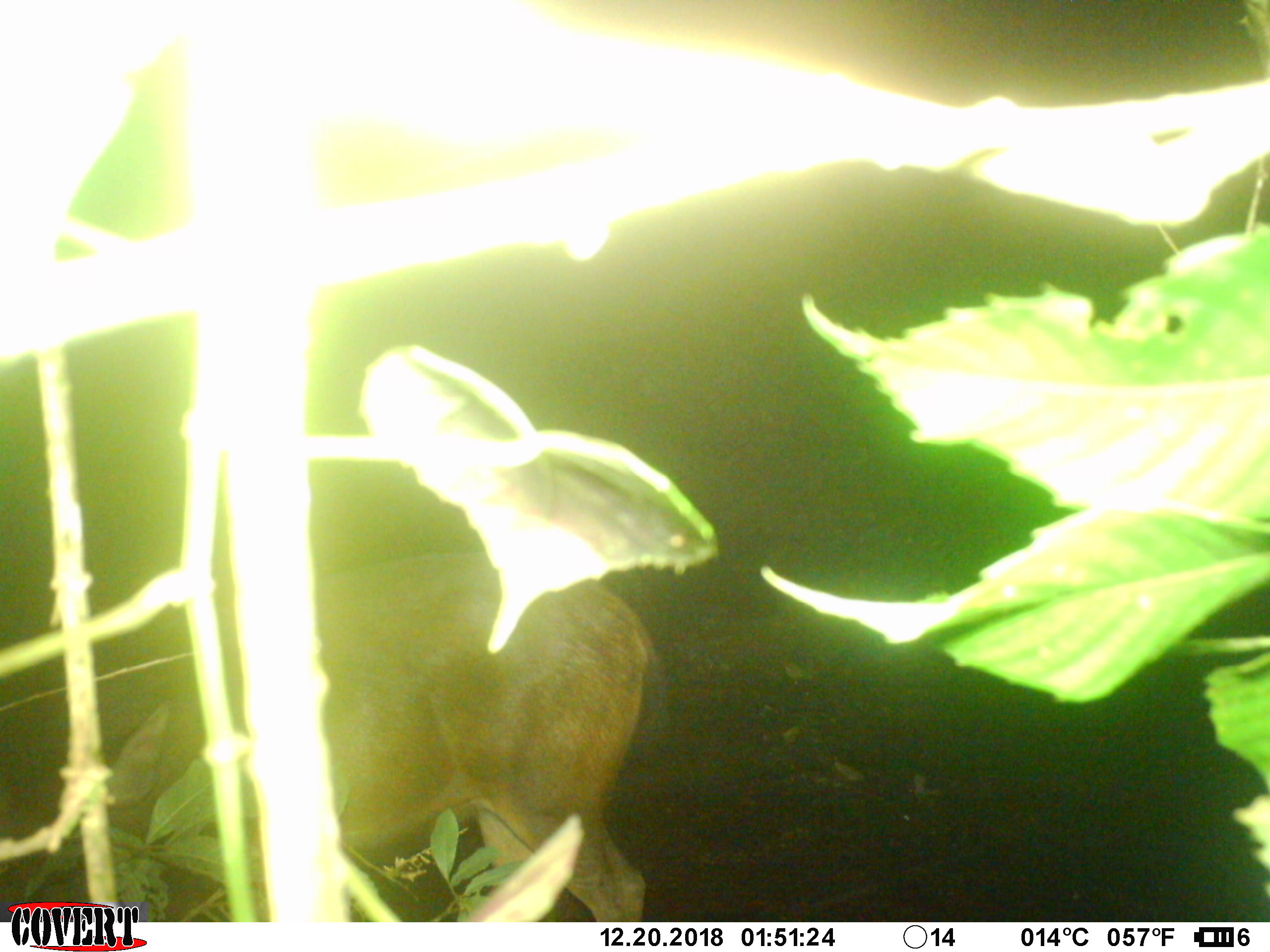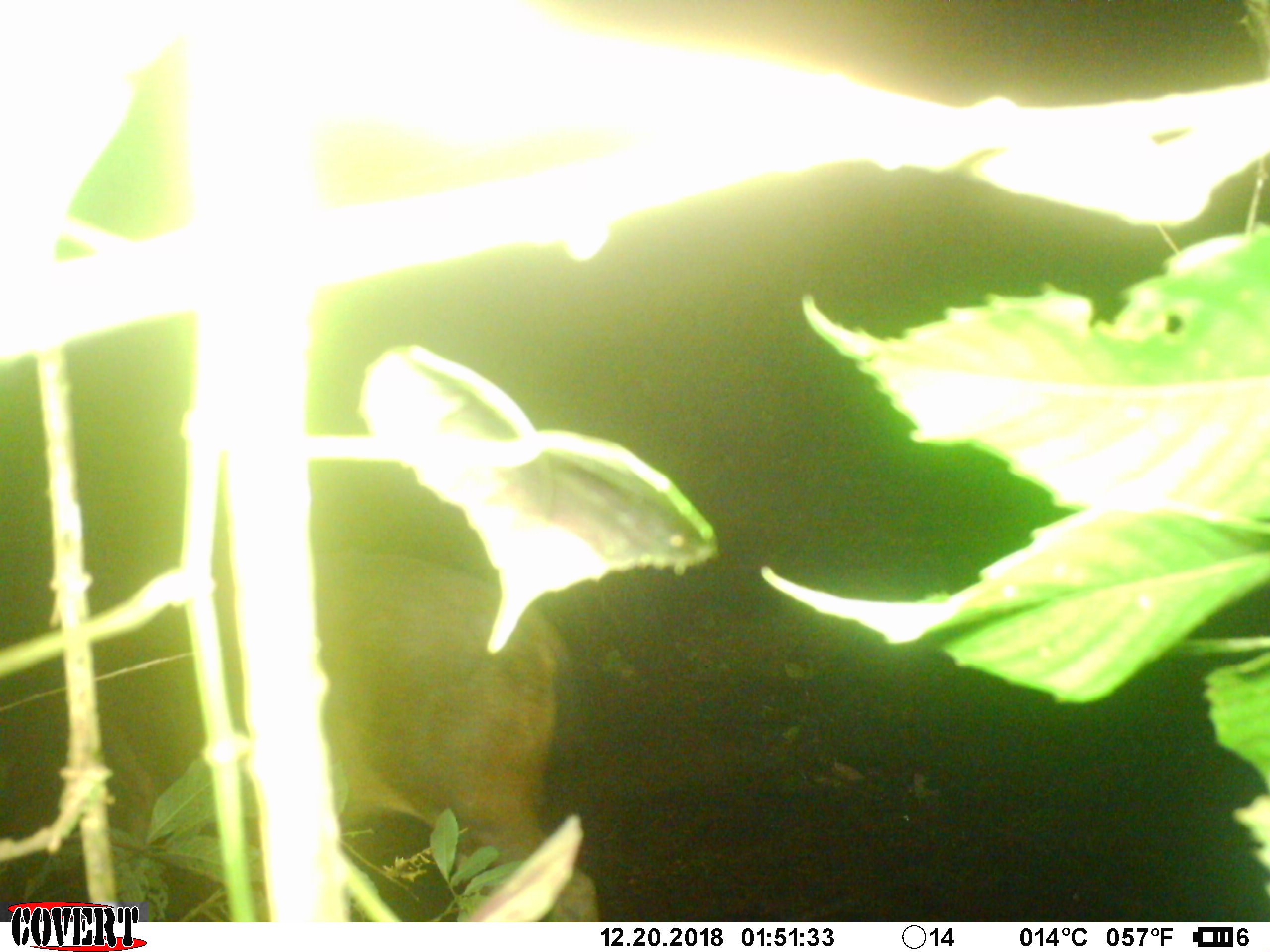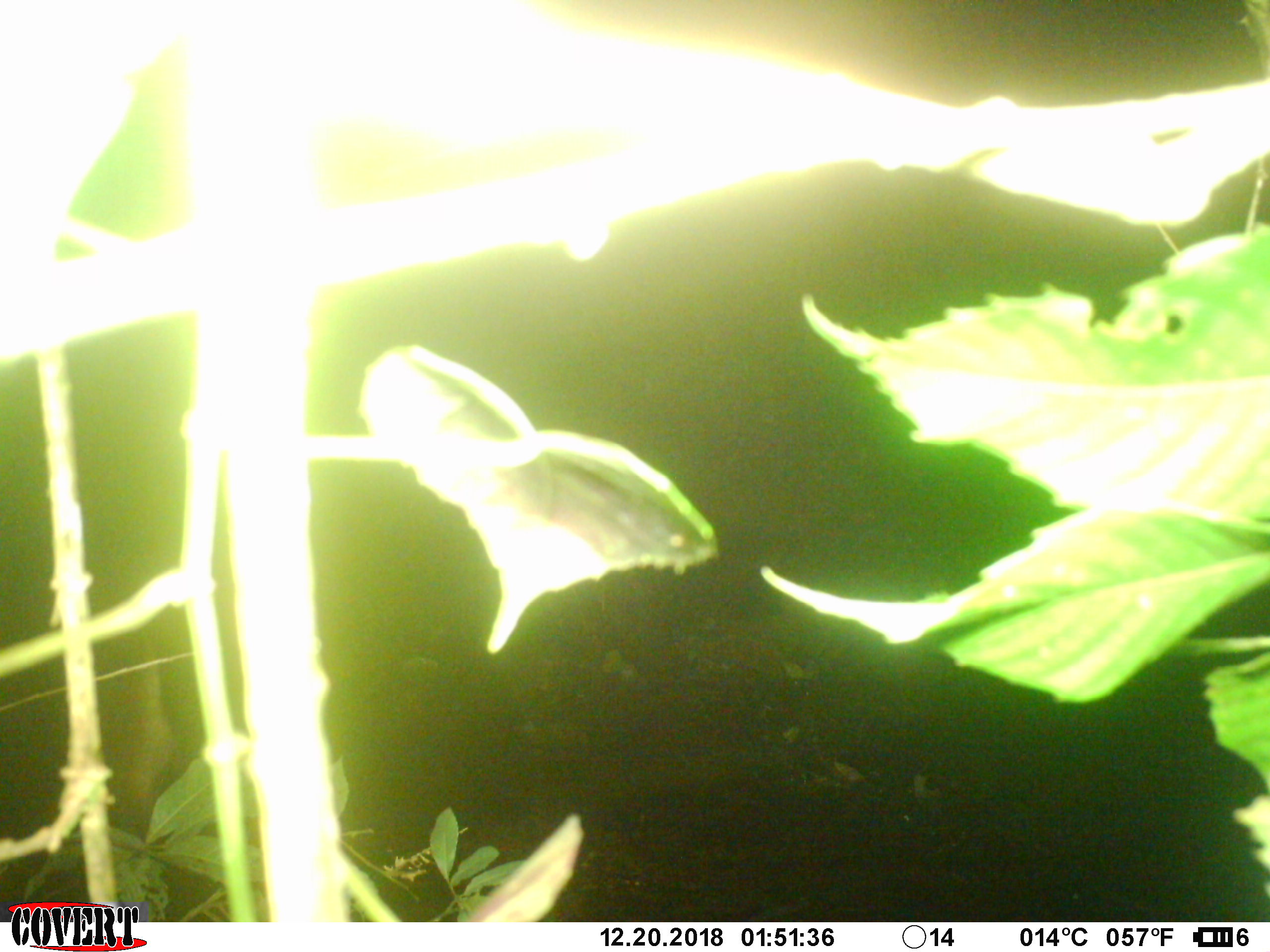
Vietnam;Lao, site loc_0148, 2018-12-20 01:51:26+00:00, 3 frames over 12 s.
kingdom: Animalia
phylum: Chordata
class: Mammalia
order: Artiodactyla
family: Cervidae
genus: Rusa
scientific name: Rusa unicolor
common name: sambar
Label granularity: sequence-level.